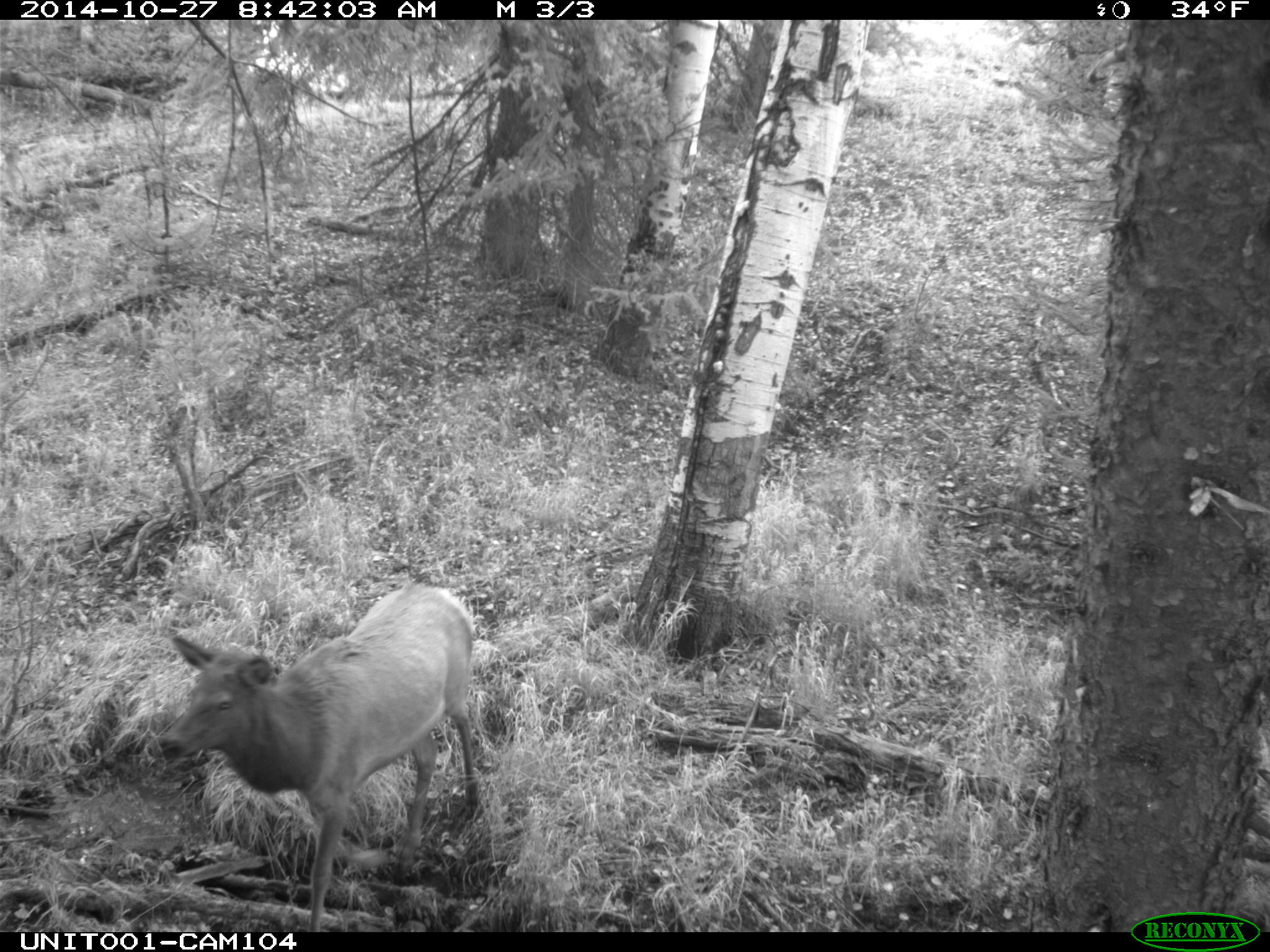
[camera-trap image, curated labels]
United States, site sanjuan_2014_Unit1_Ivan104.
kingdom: Animalia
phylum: Chordata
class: Mammalia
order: Artiodactyla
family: Cervidae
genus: Cervus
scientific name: Cervus elaphus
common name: red deer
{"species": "Cervus elaphus (red deer)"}